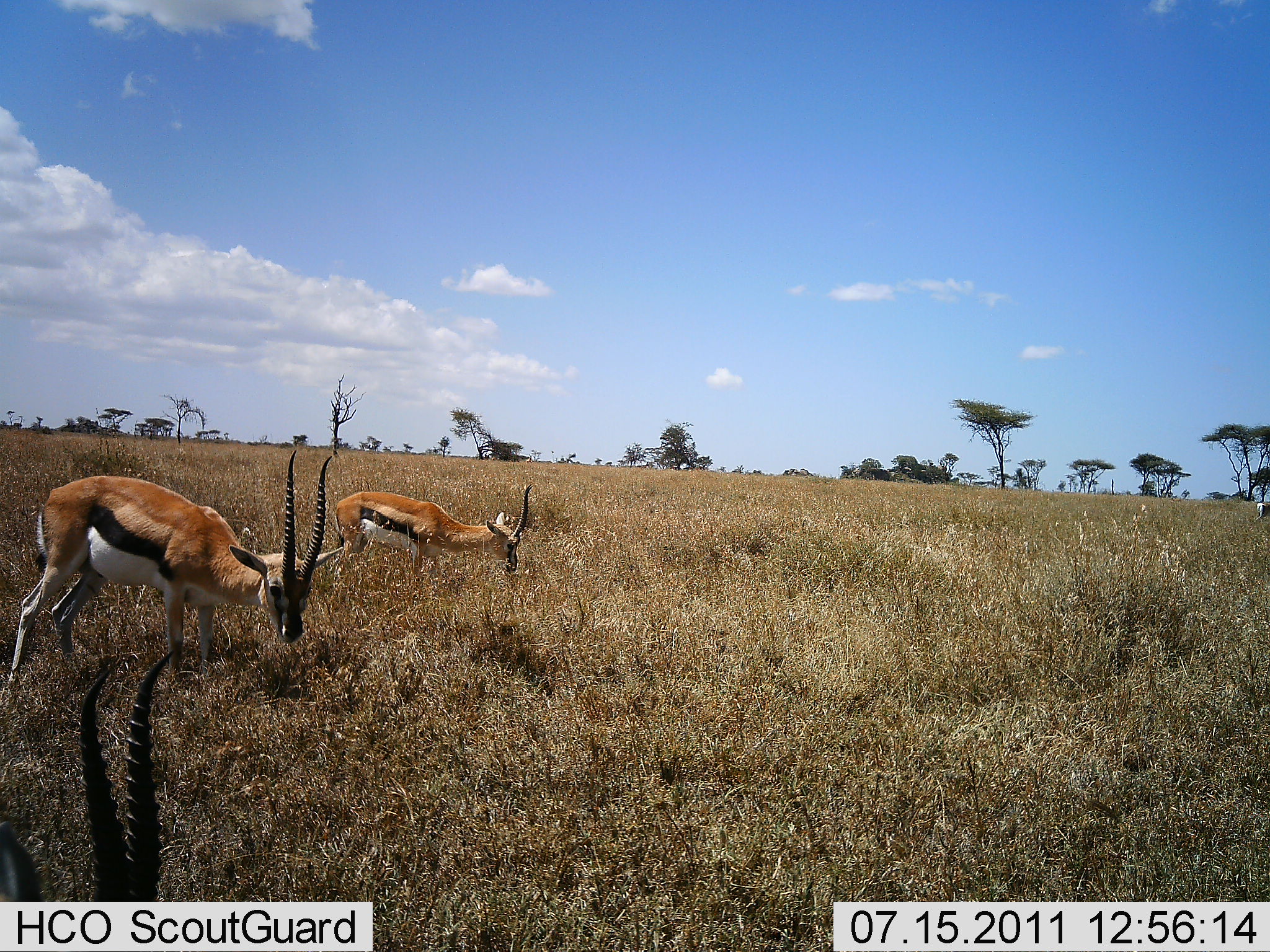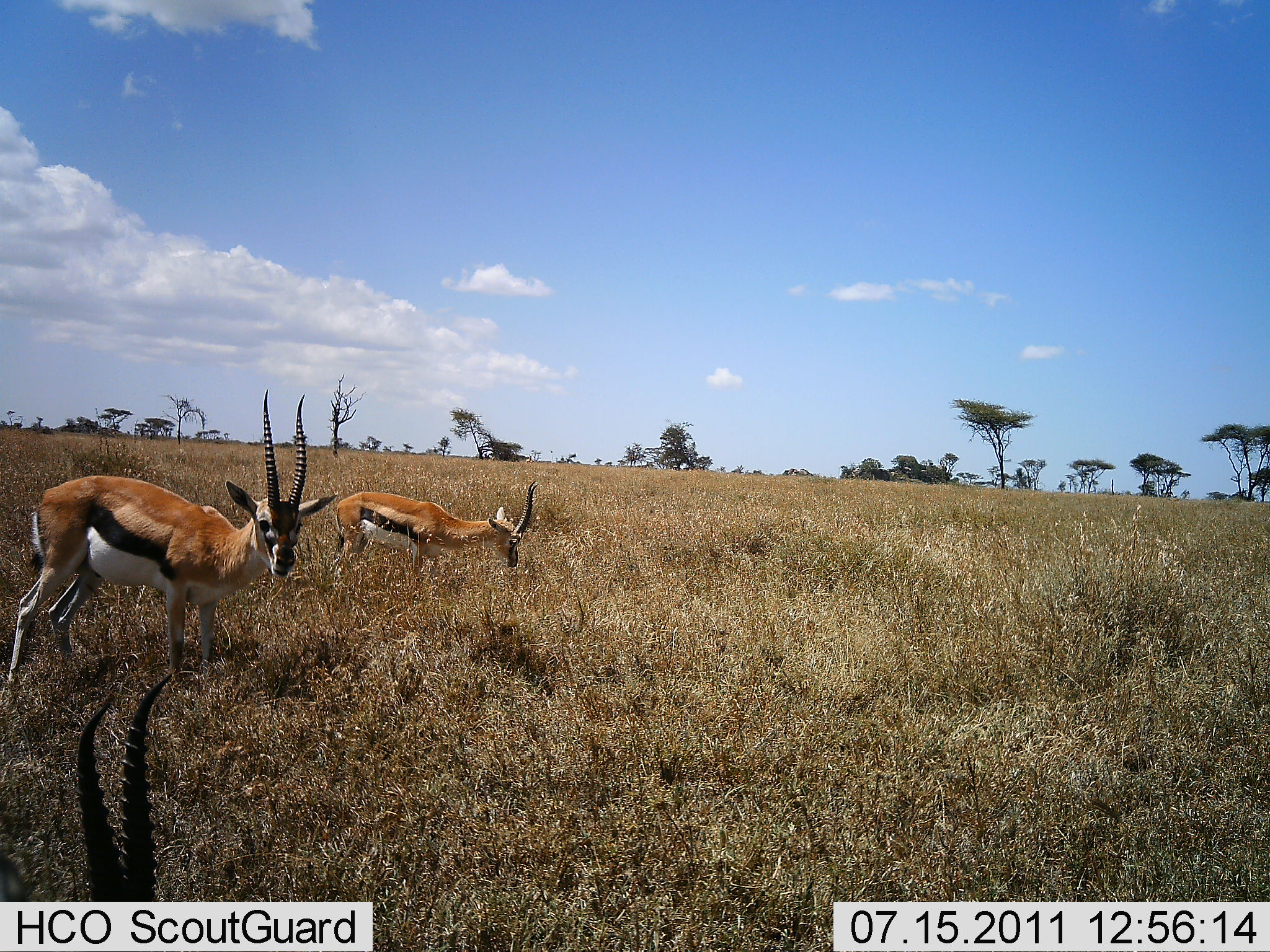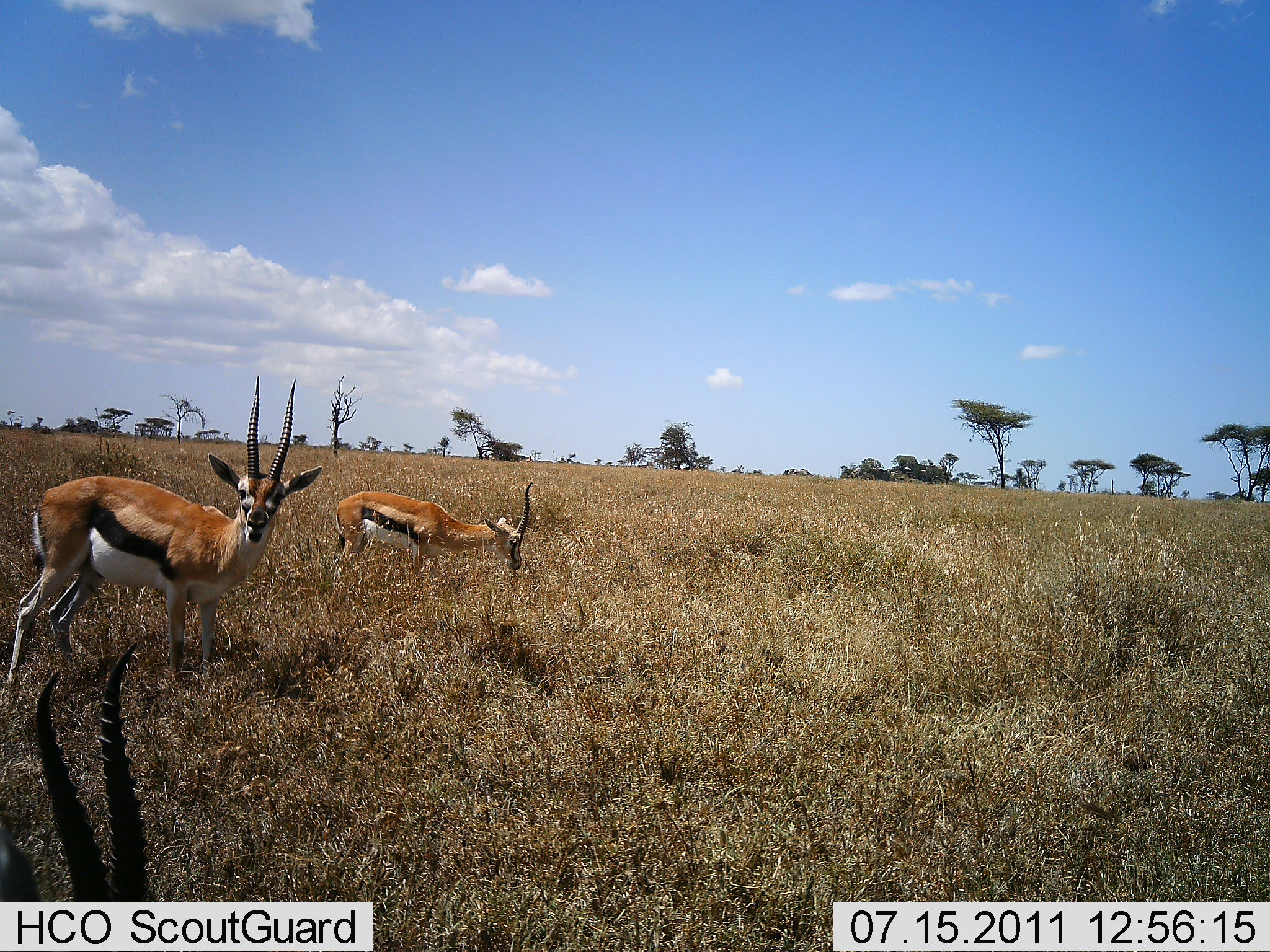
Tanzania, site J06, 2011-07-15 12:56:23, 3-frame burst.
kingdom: Animalia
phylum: Chordata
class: Mammalia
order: Artiodactyla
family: Bovidae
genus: Eudorcas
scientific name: Eudorcas thomsonii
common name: thomson's gazelle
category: gazellethomsons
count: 3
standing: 62%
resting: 0%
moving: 0%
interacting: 0%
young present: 0%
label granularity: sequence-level